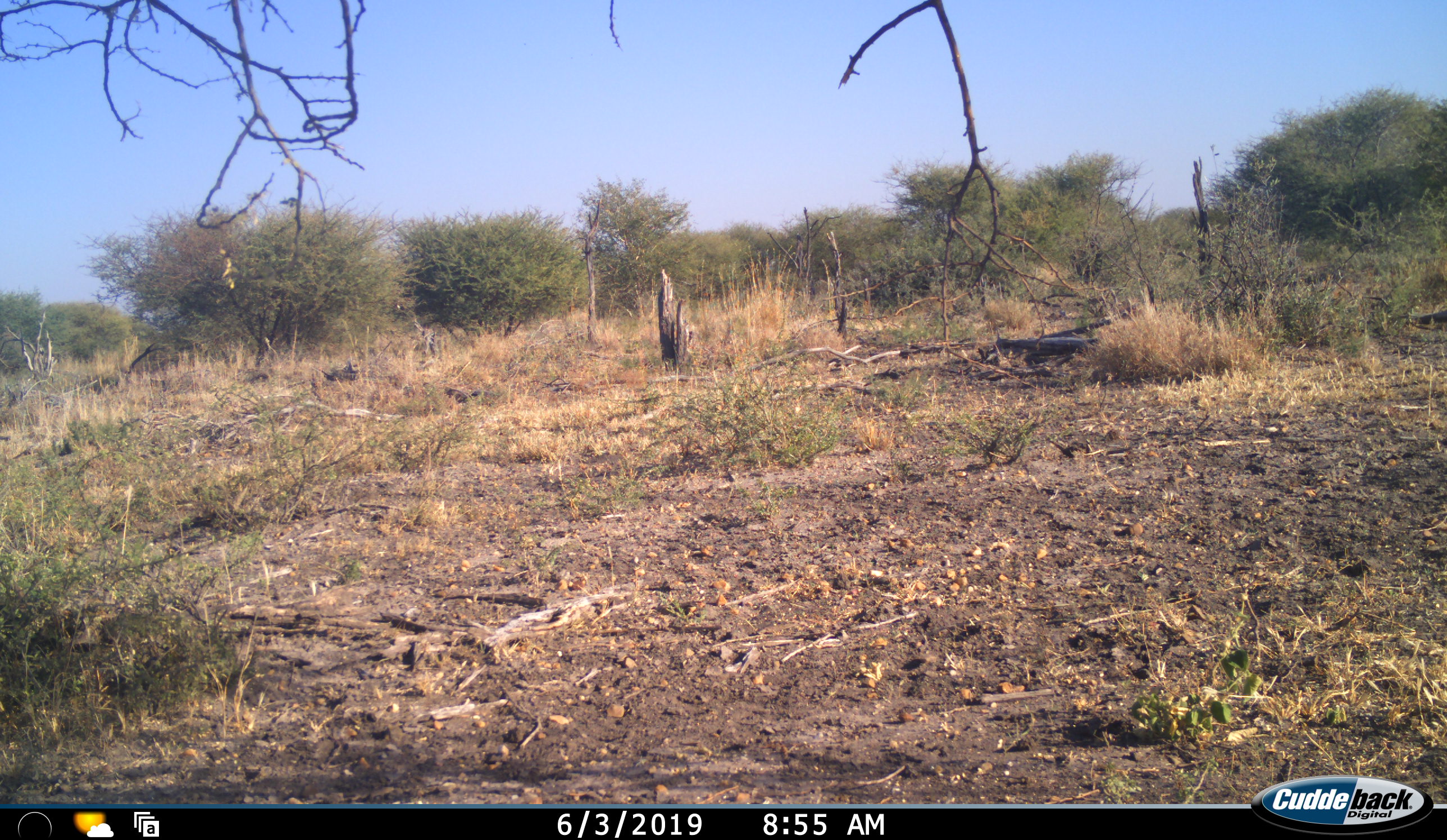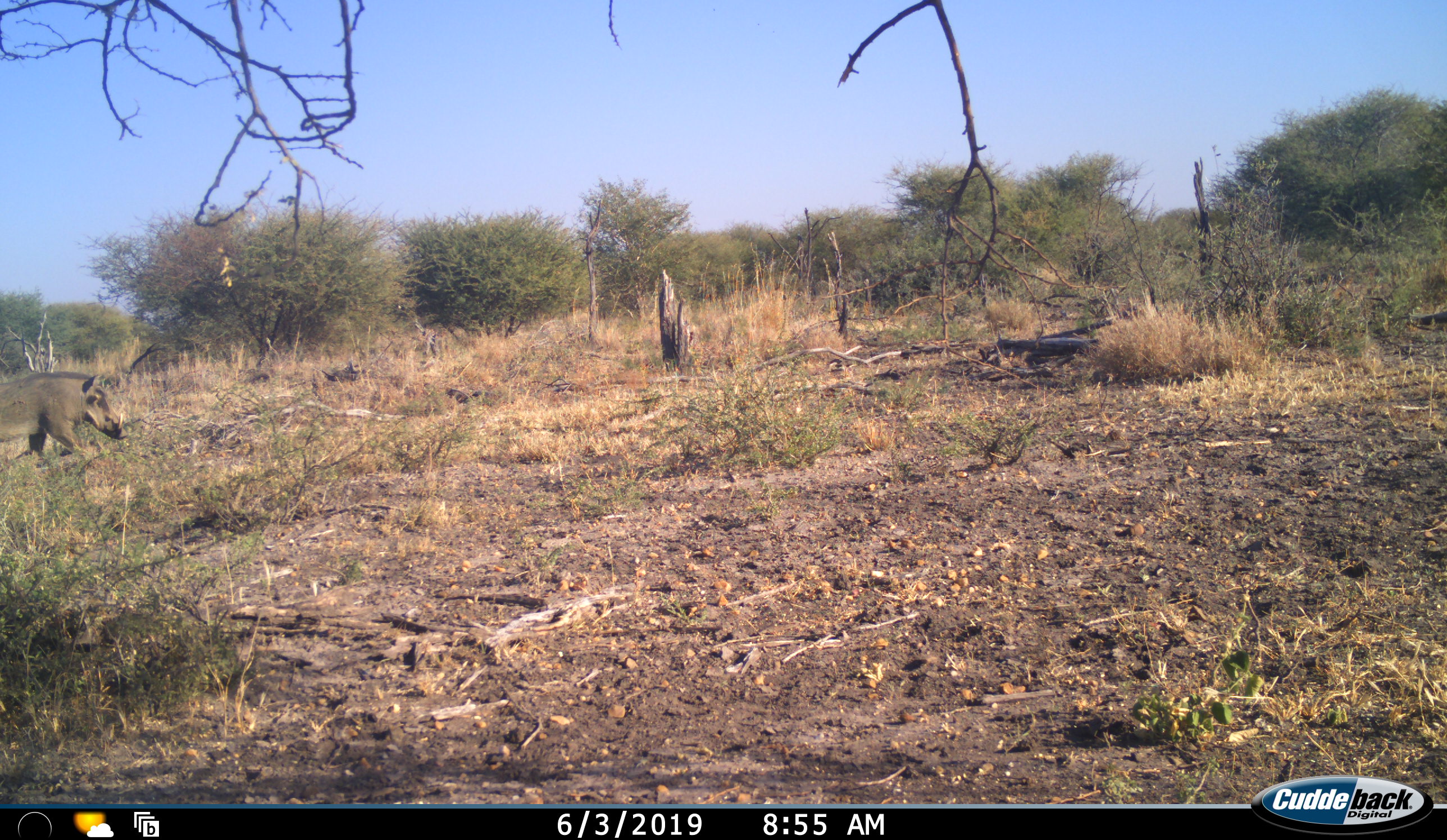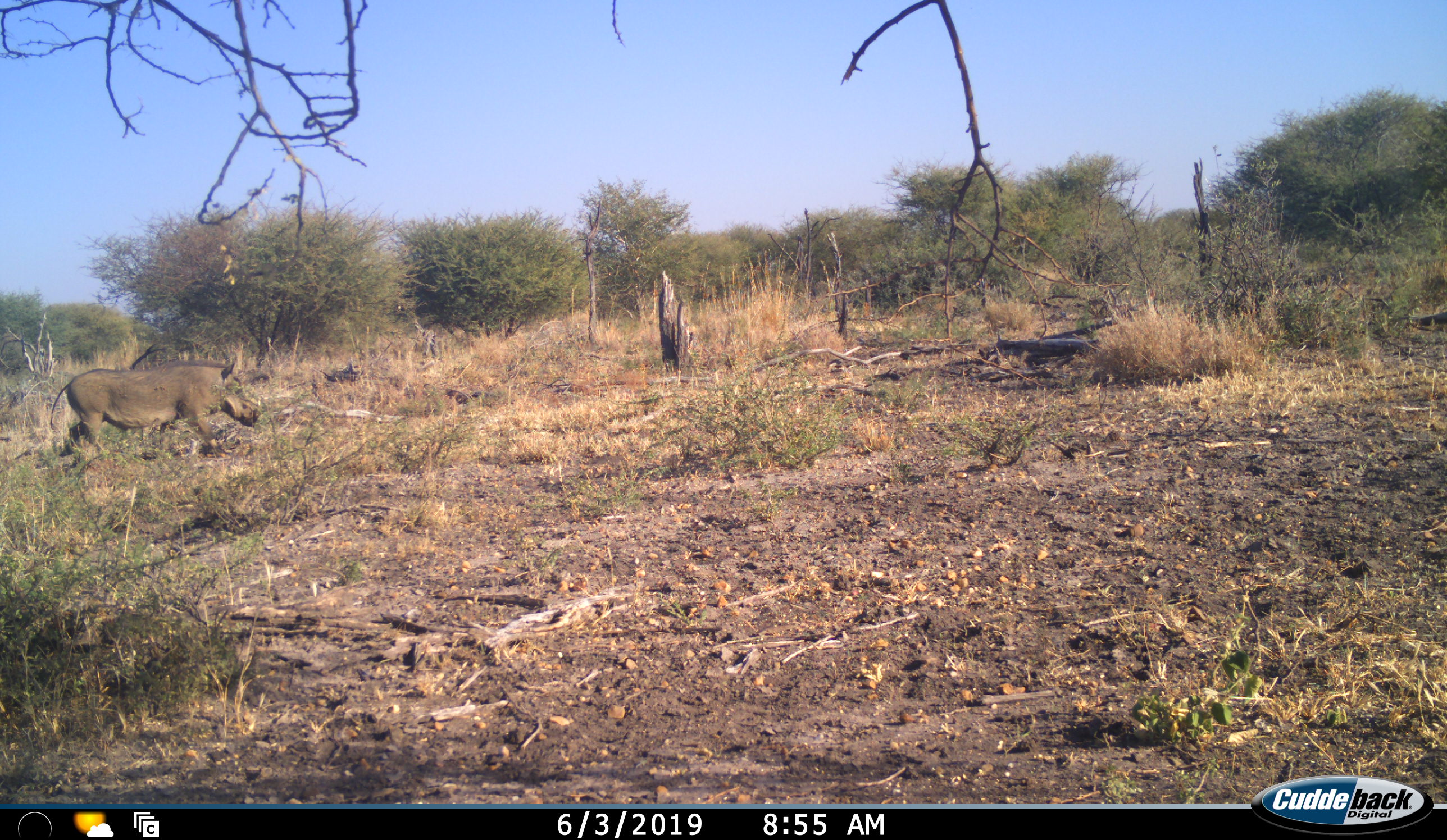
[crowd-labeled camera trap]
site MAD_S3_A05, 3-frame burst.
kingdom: Animalia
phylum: Chordata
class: Mammalia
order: Artiodactyla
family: Suidae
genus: Phacochoerus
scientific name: Phacochoerus africanus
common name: warthog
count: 1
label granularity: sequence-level